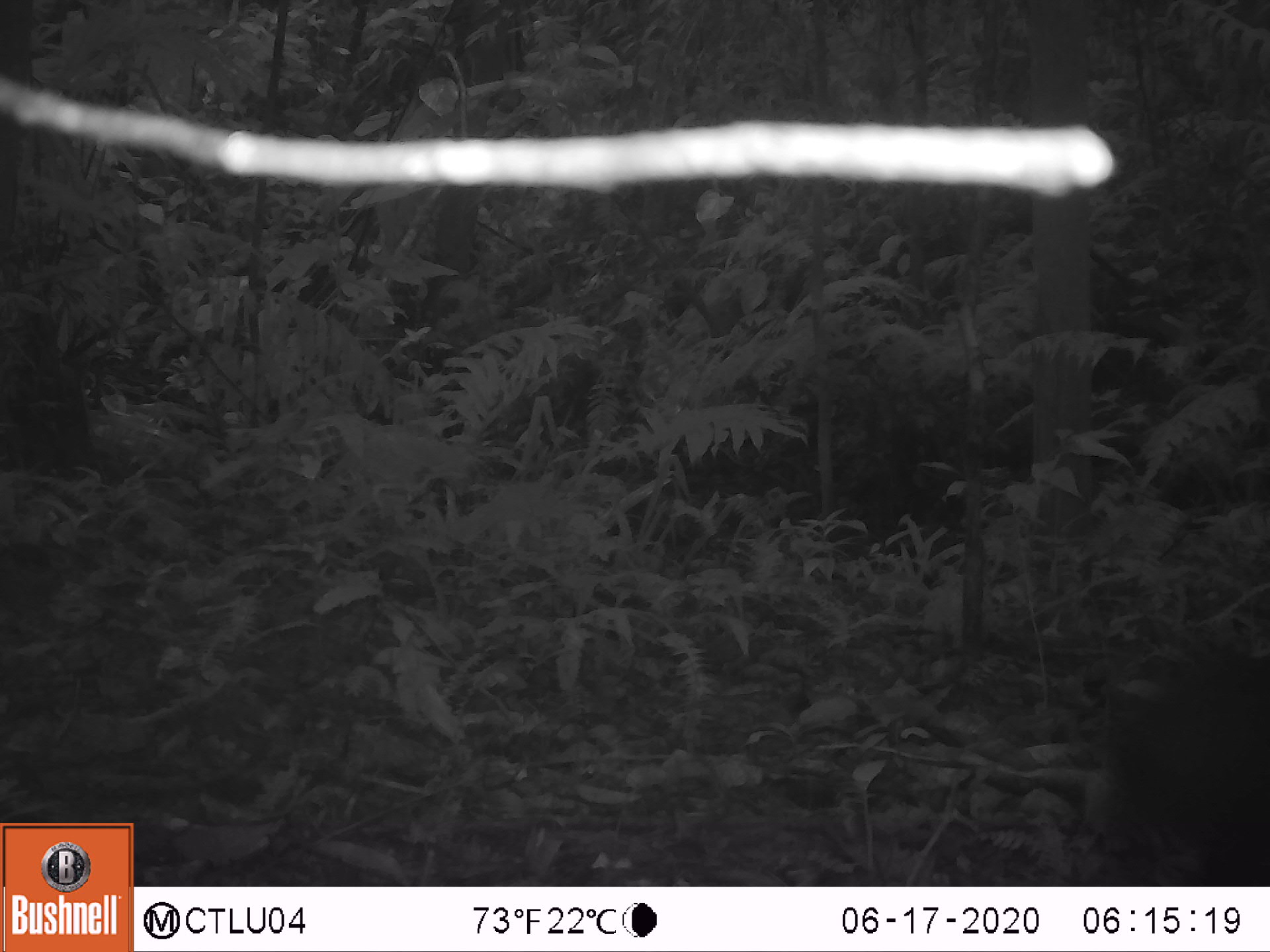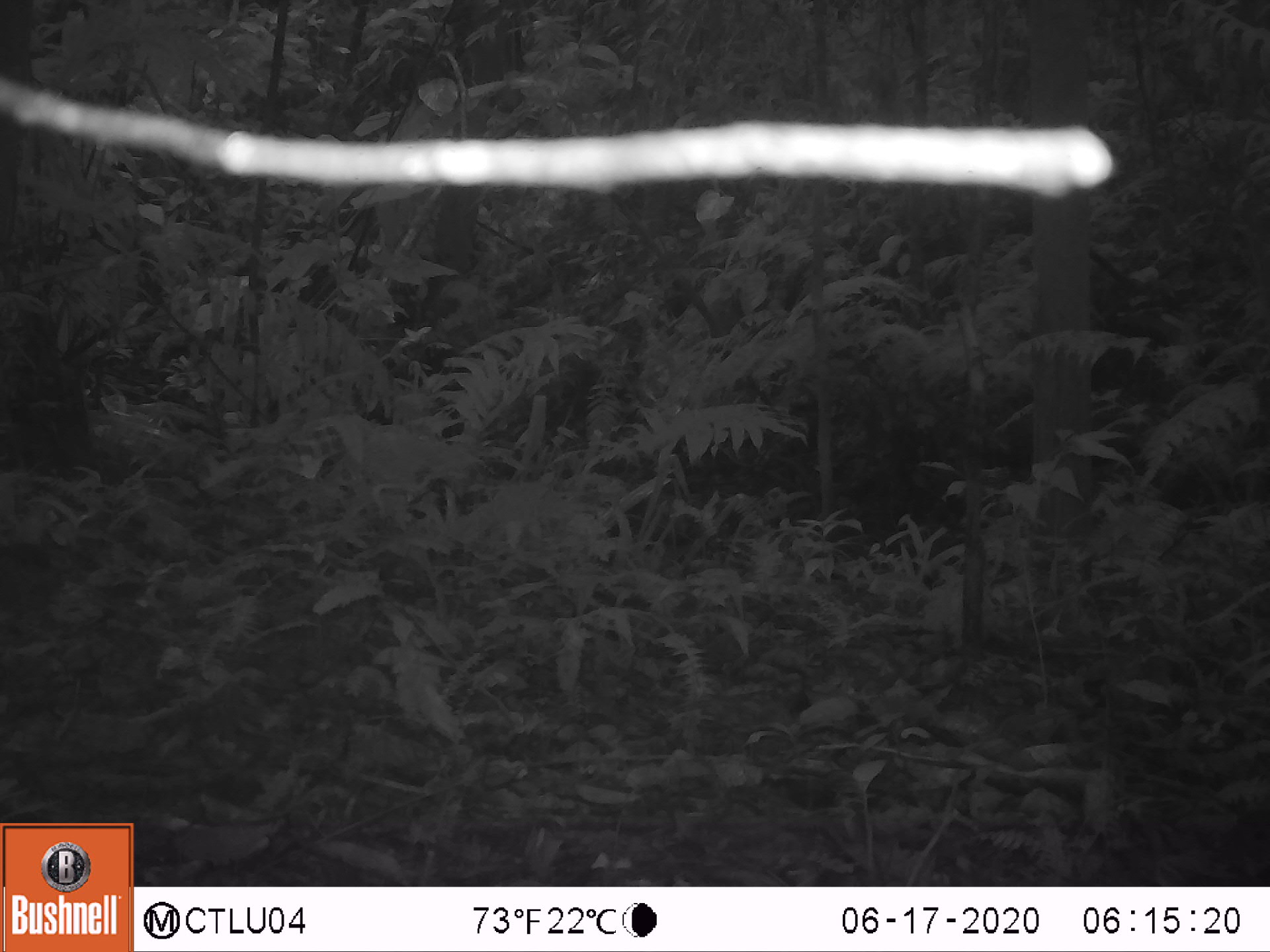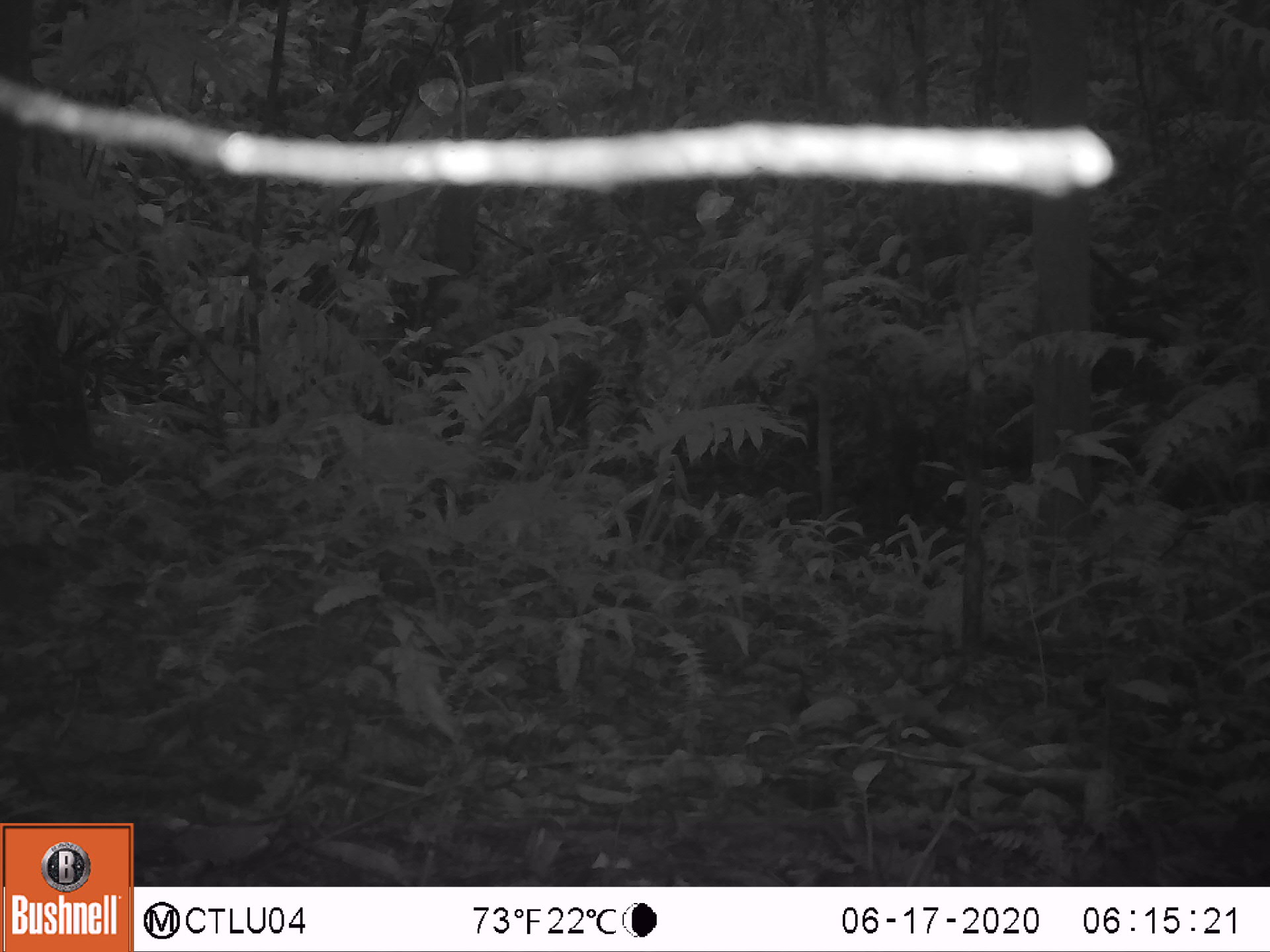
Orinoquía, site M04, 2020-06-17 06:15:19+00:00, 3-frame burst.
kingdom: Animalia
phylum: Chordata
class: Mammalia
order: Rodentia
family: Dasyproctidae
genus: Dasyprocta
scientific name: Dasyprocta fuliginosa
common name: black agouti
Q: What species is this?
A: Black agouti (Dasyprocta fuliginosa).